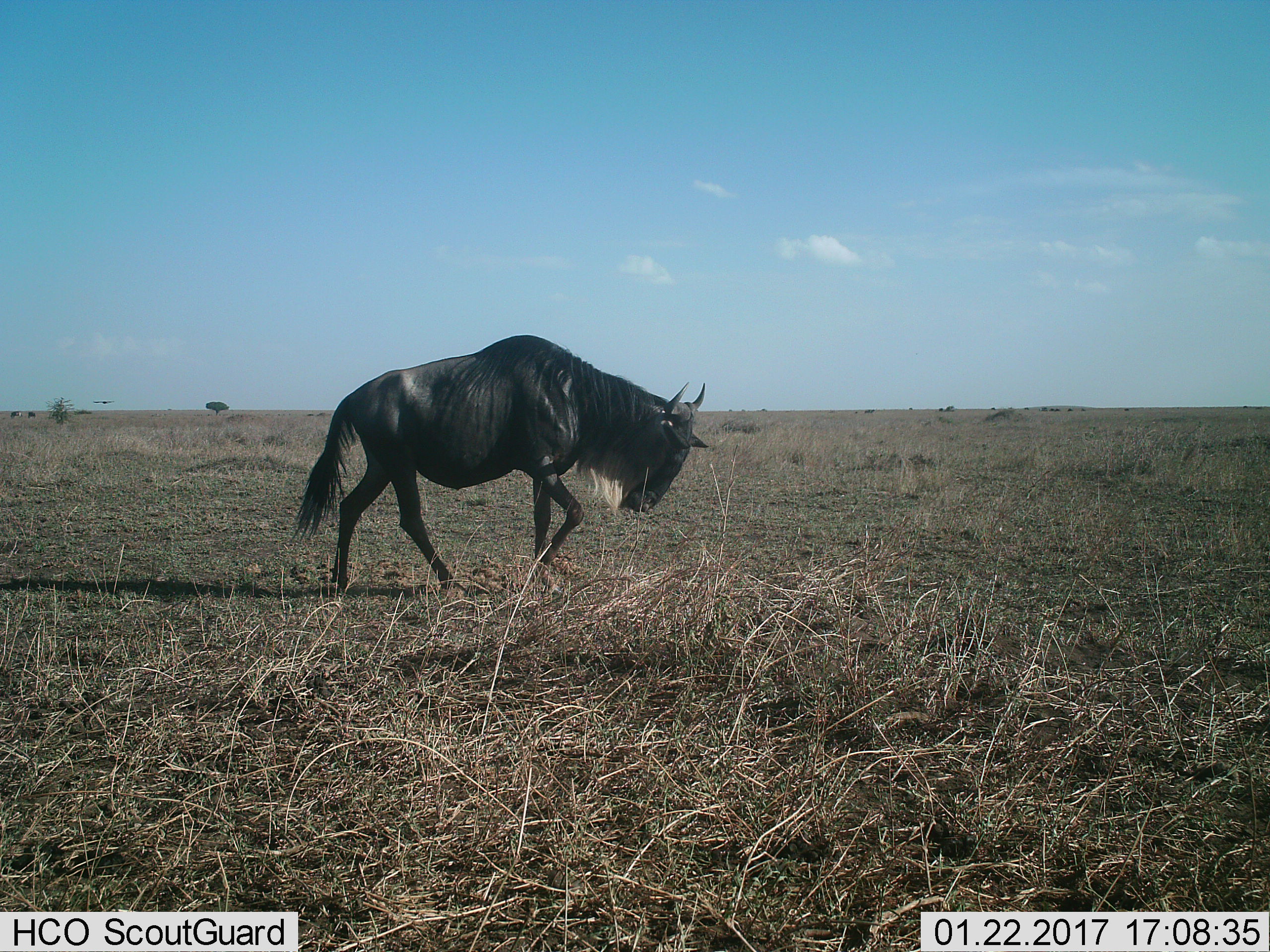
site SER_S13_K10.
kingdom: Animalia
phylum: Chordata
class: Mammalia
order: Artiodactyla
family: Bovidae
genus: Connochaetes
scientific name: Connochaetes taurinus taurinus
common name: blue wildebeest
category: wildebeestblue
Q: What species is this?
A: Wildebeestblue (blue wildebeest) (Connochaetes taurinus taurinus).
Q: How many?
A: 1.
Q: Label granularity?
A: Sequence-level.